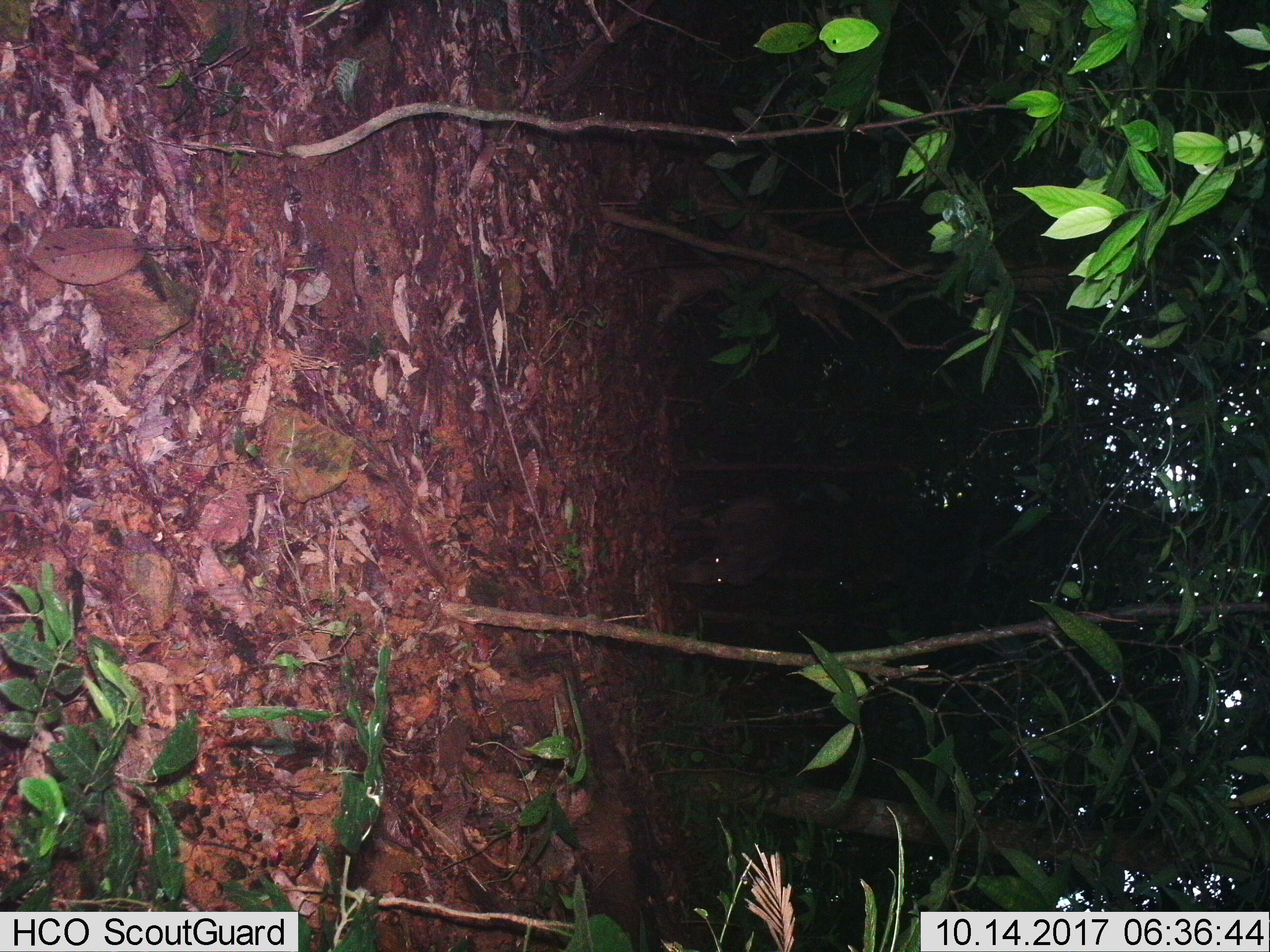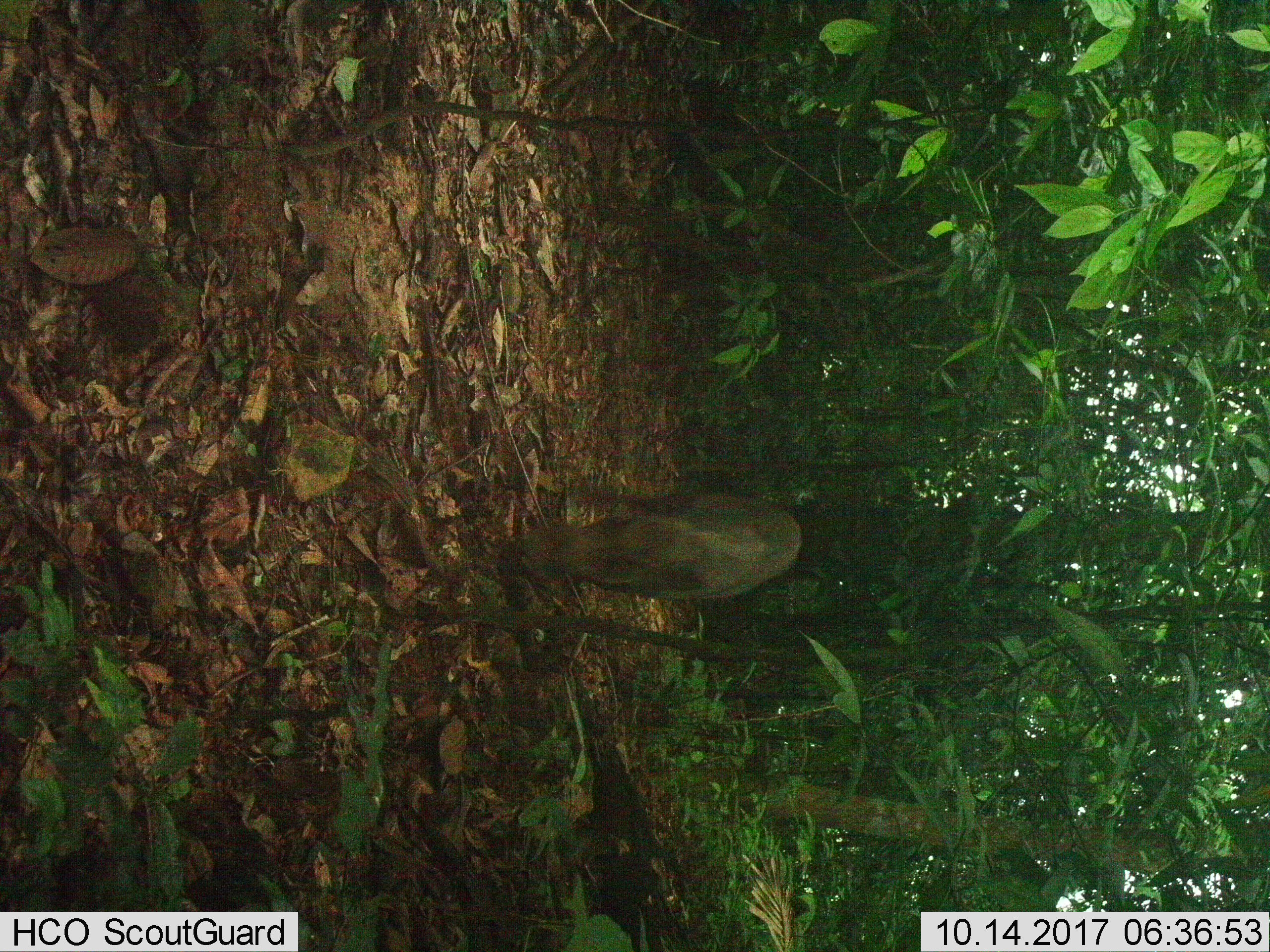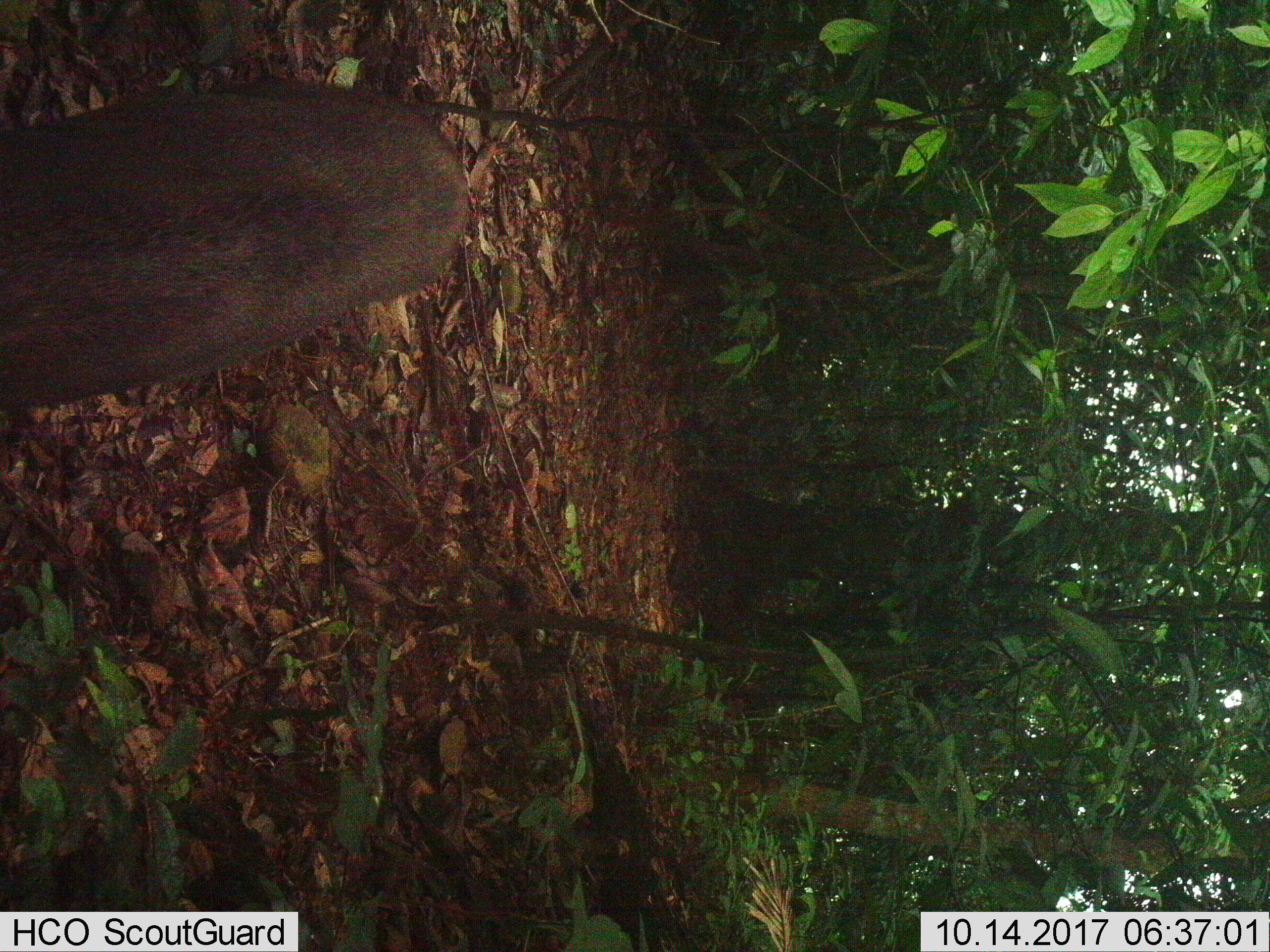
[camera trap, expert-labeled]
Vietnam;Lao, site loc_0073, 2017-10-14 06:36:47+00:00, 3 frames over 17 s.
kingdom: Animalia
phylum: Chordata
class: Mammalia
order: Artiodactyla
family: Suidae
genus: Sus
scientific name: Sus scrofa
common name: eurasian wild pig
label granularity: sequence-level